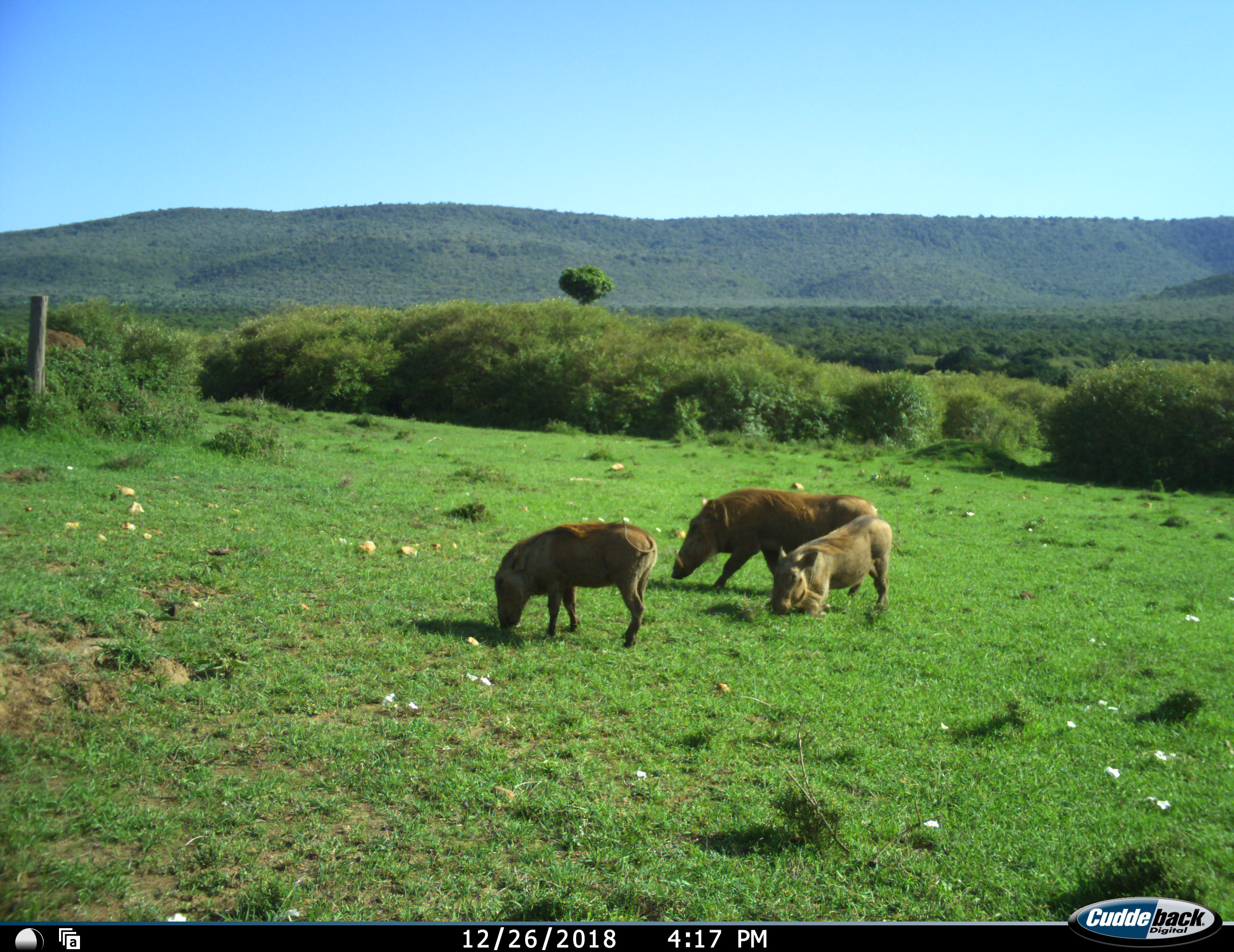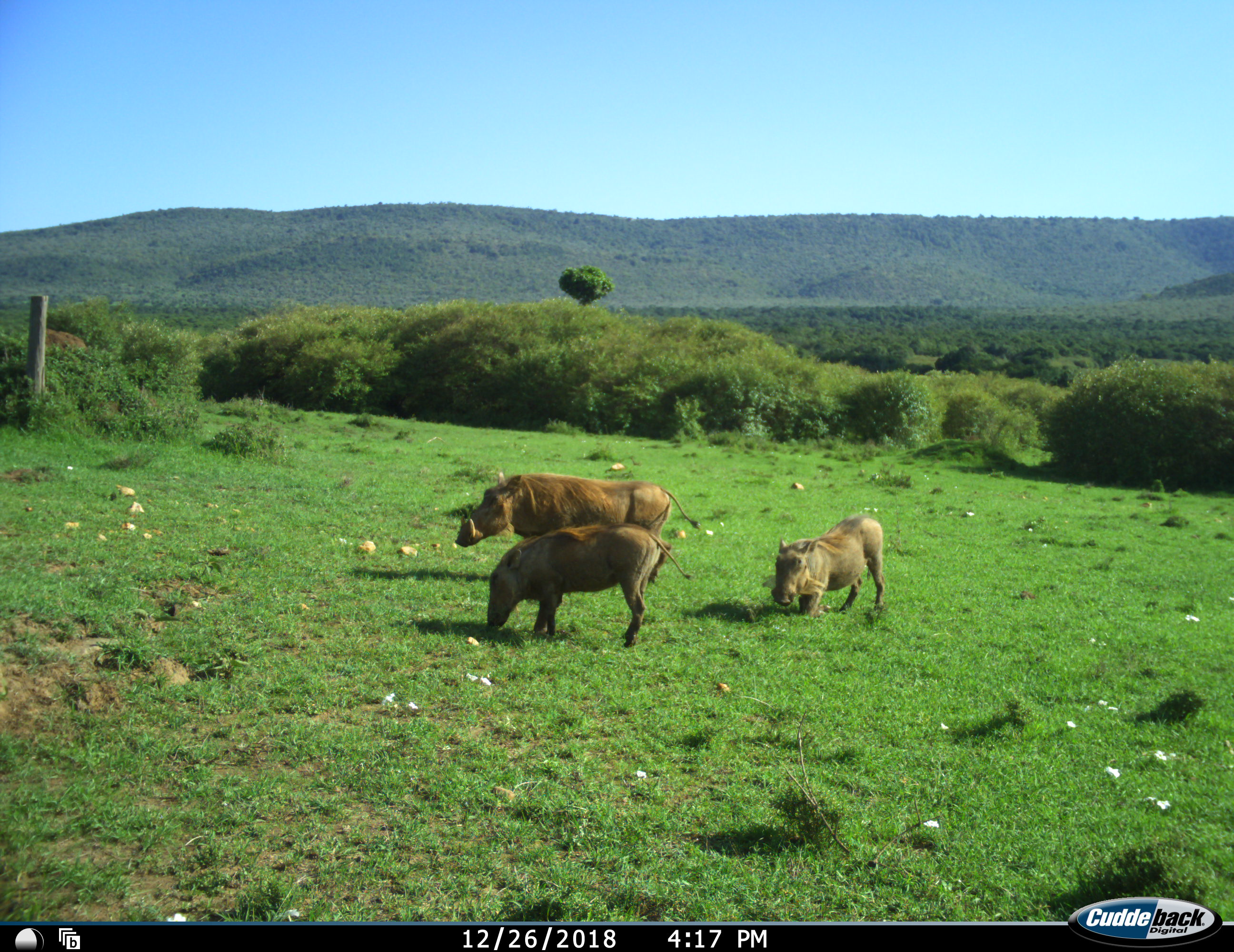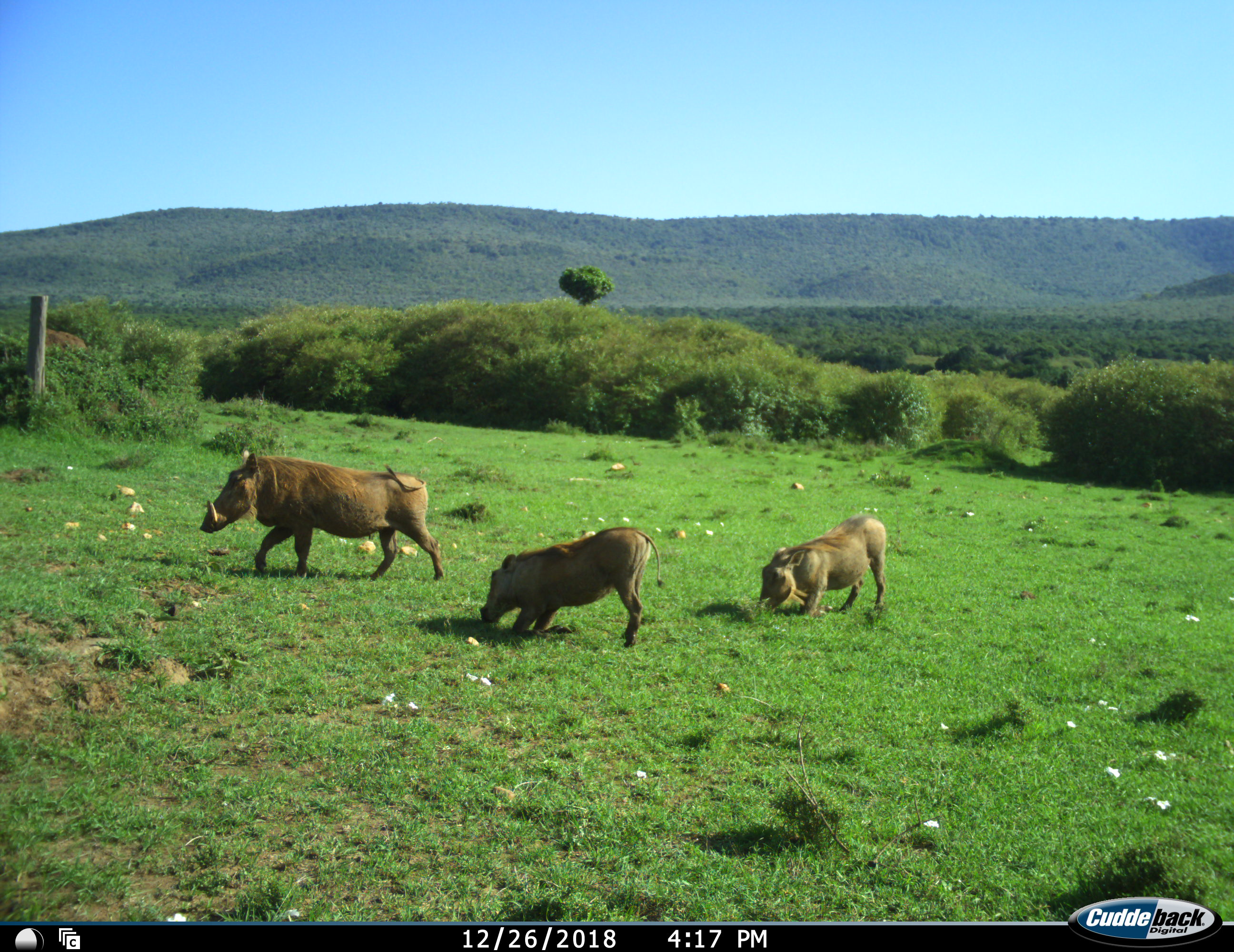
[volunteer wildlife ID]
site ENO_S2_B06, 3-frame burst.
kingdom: Animalia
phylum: Chordata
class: Mammalia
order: Artiodactyla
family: Suidae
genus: Phacochoerus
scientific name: Phacochoerus africanus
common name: warthog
Warthog (Phacochoerus africanus), count 3. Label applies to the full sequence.